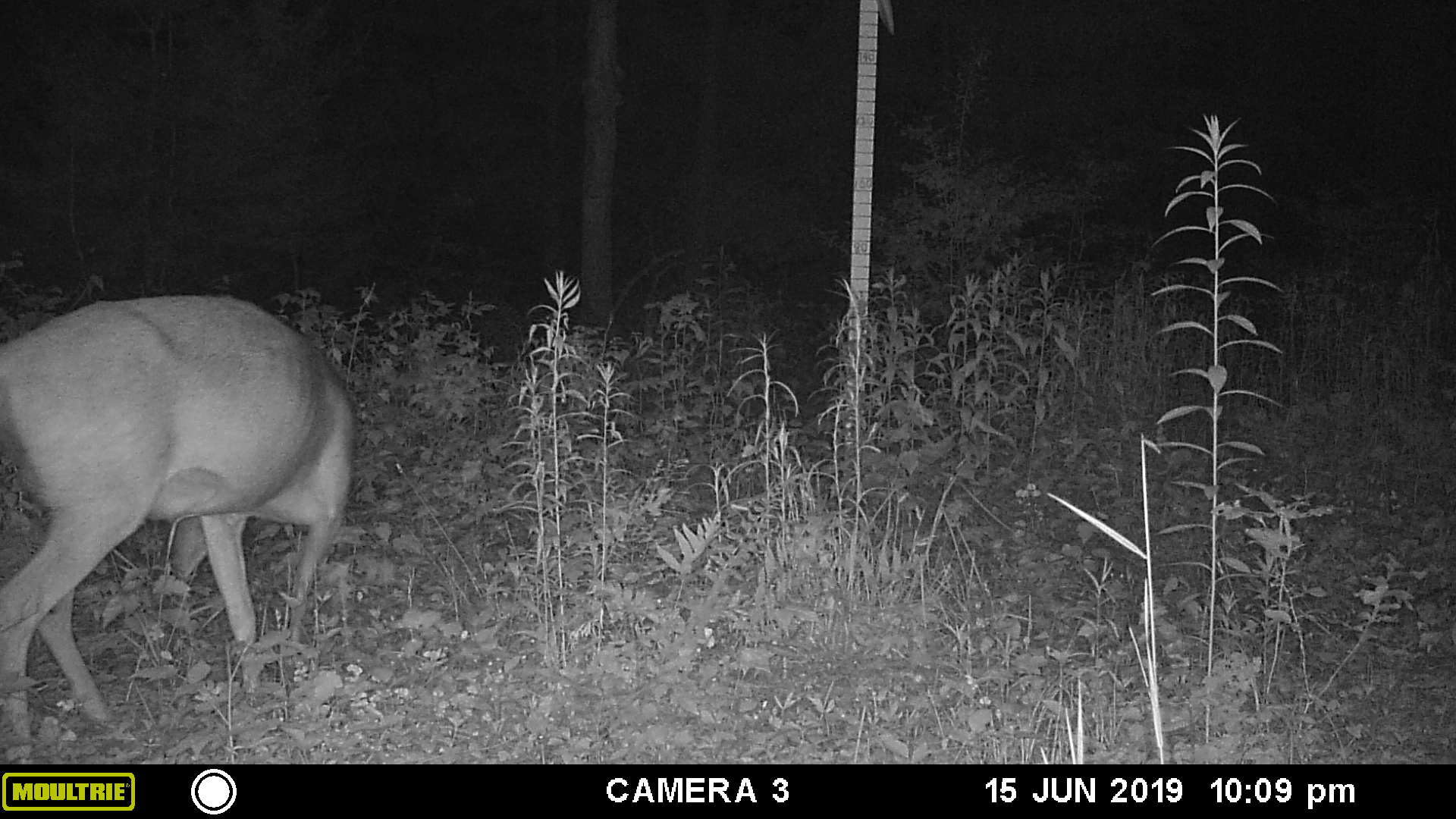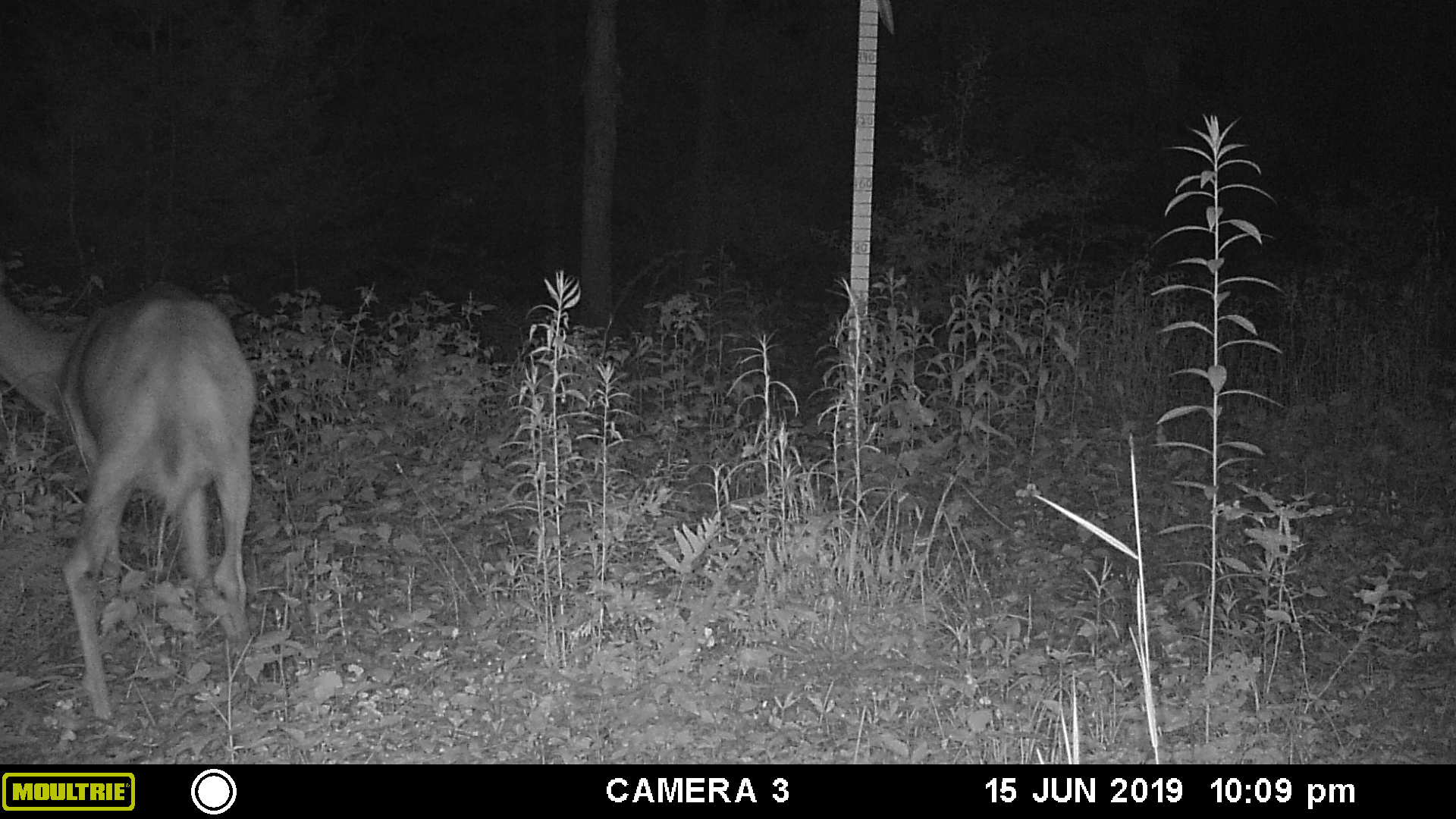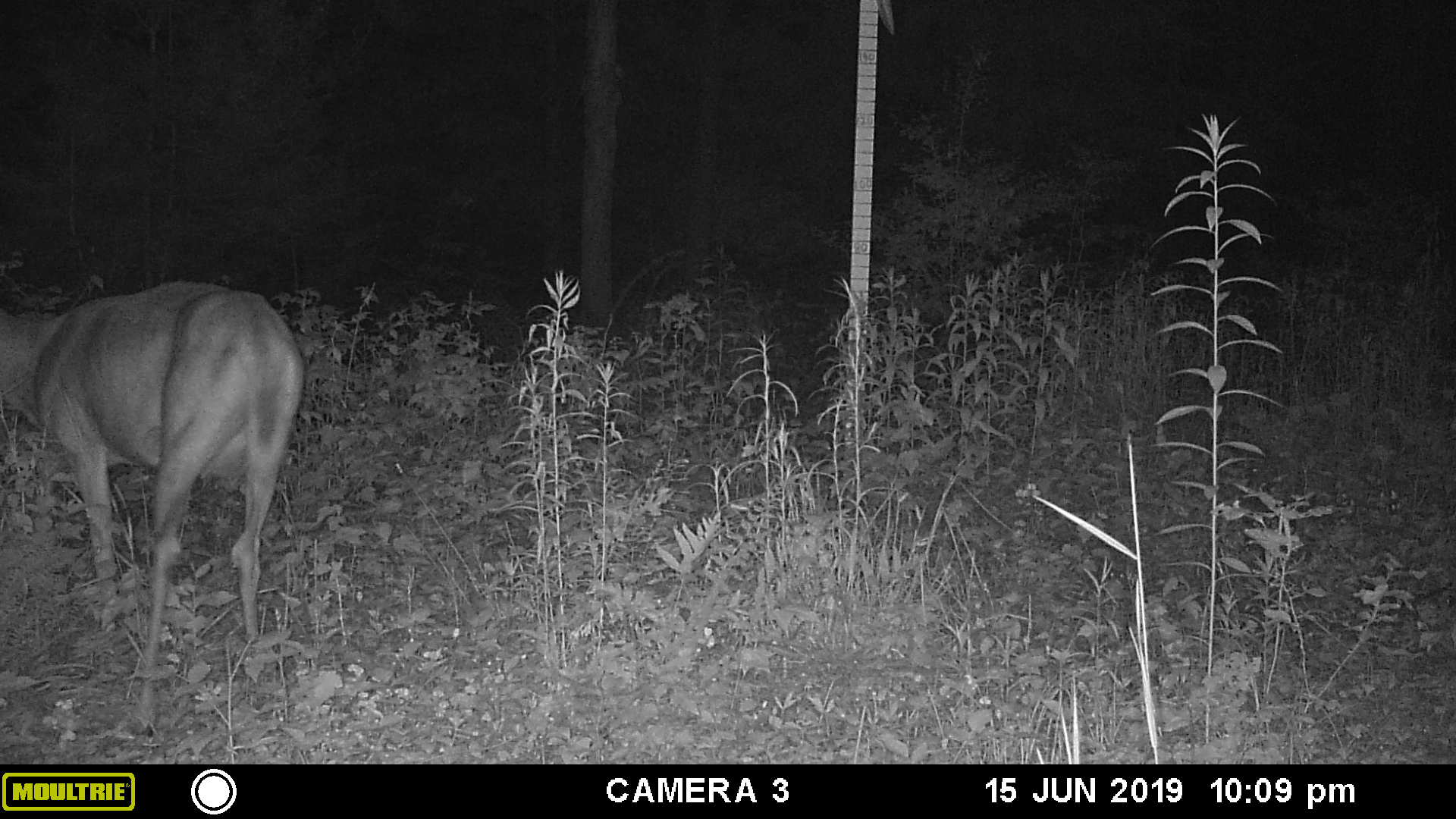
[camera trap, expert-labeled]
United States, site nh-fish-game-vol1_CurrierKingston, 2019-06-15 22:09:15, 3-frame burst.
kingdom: Animalia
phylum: Chordata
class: Mammalia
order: Artiodactyla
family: Cervidae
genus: Odocoileus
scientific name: Odocoileus virginianus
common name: white-tailed deer